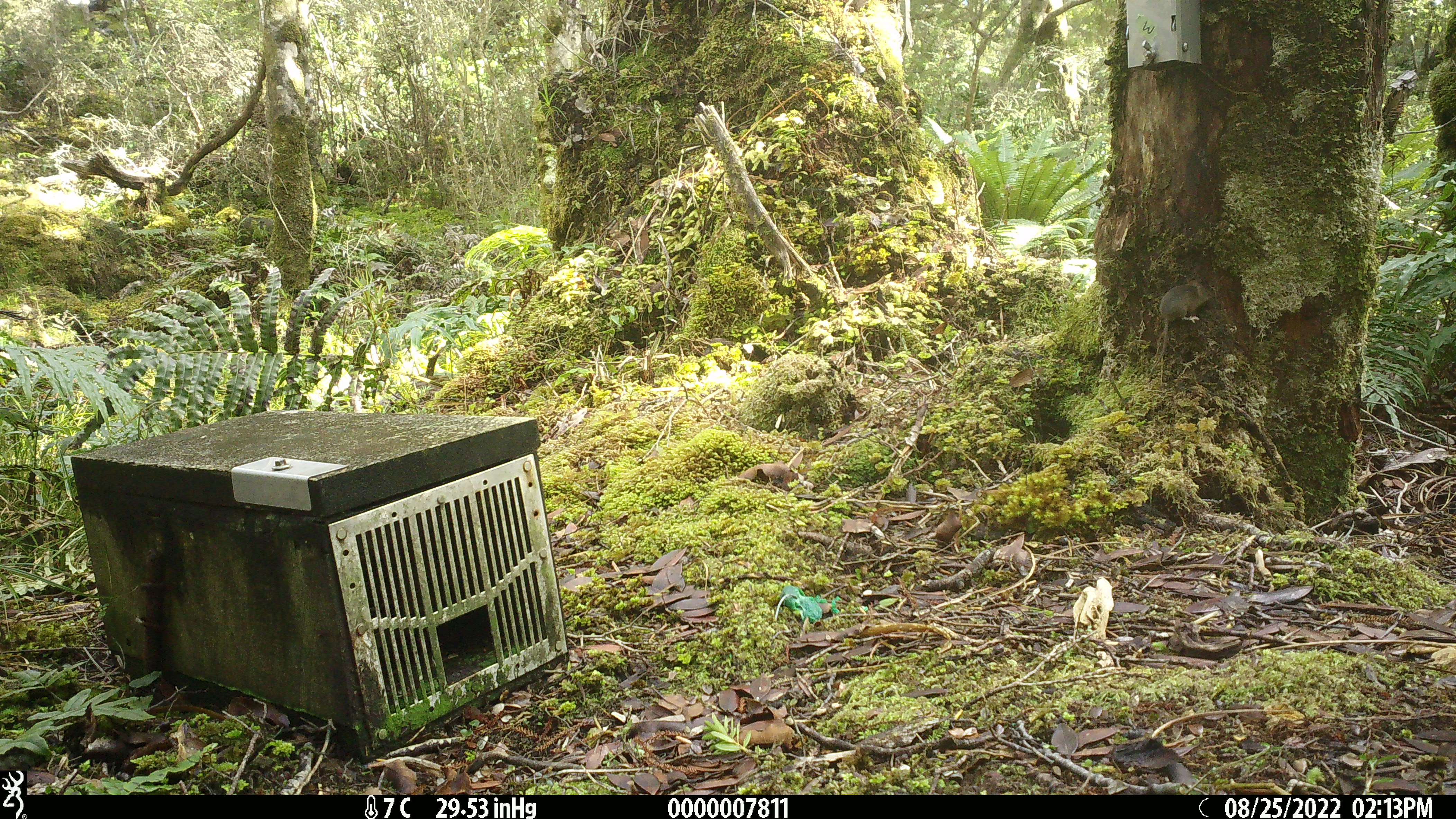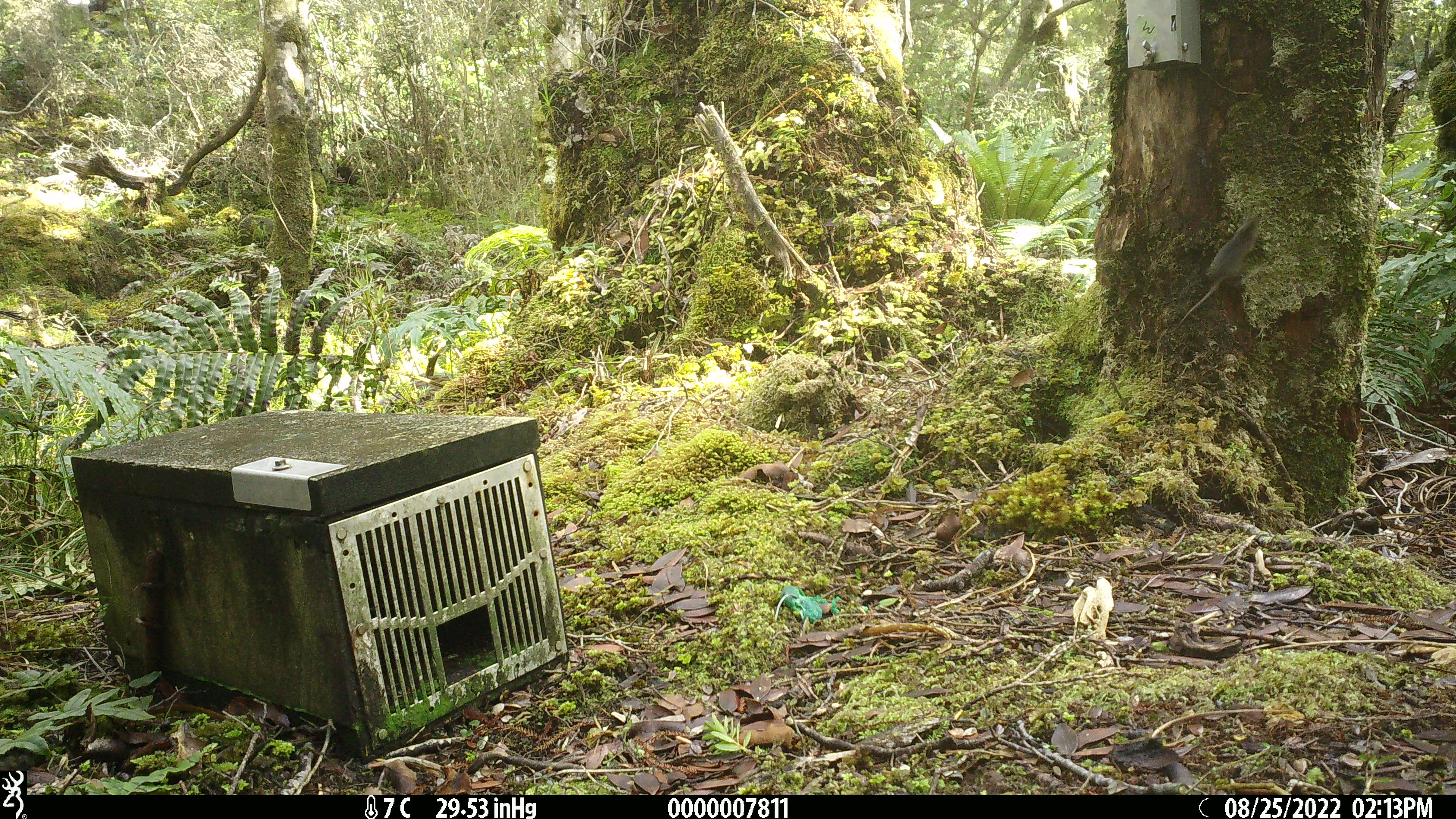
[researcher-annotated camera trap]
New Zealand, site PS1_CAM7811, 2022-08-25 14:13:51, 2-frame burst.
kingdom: Animalia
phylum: Chordata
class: Mammalia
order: Rodentia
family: Muridae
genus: Mus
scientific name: Mus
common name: mouse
Mouse (Mus).